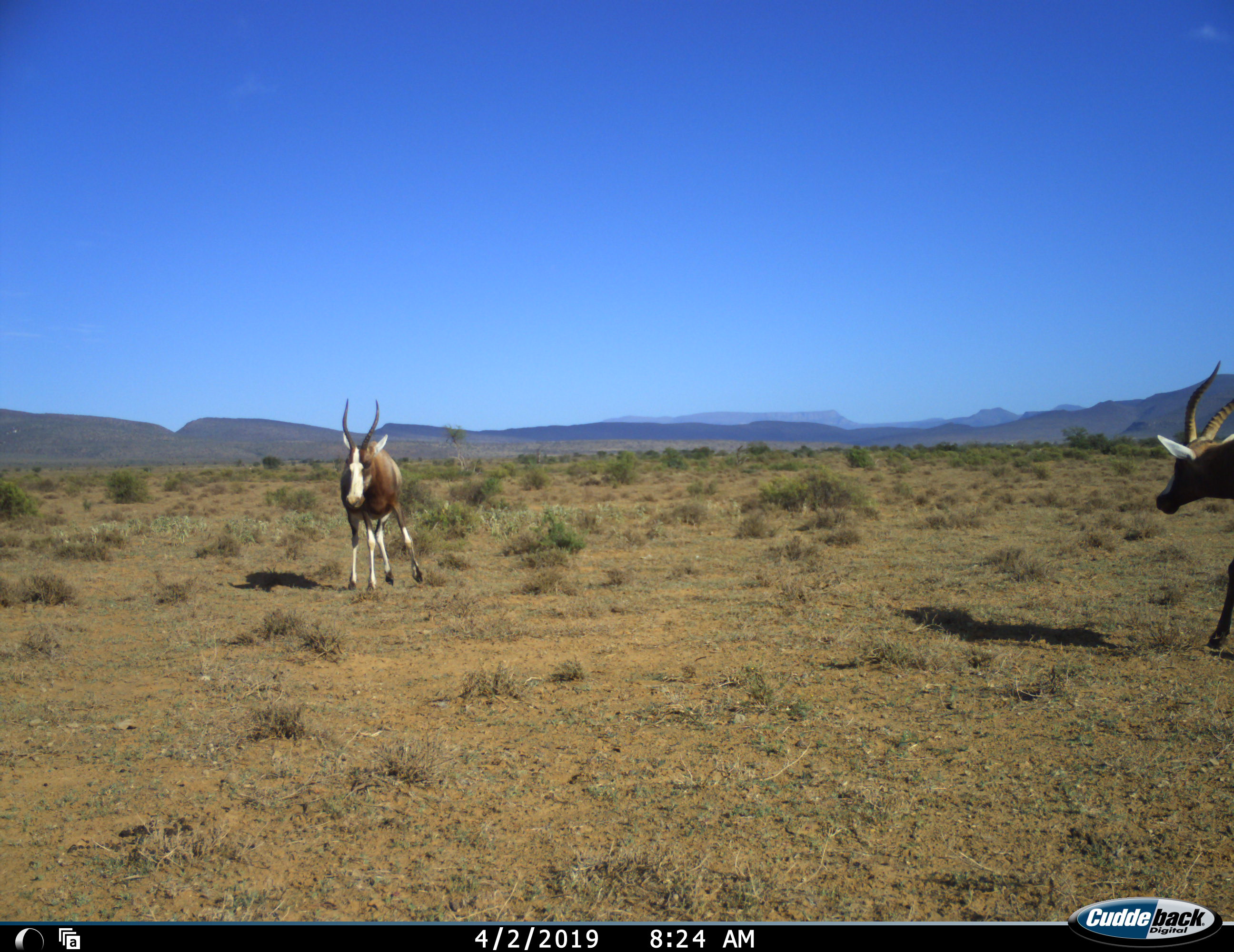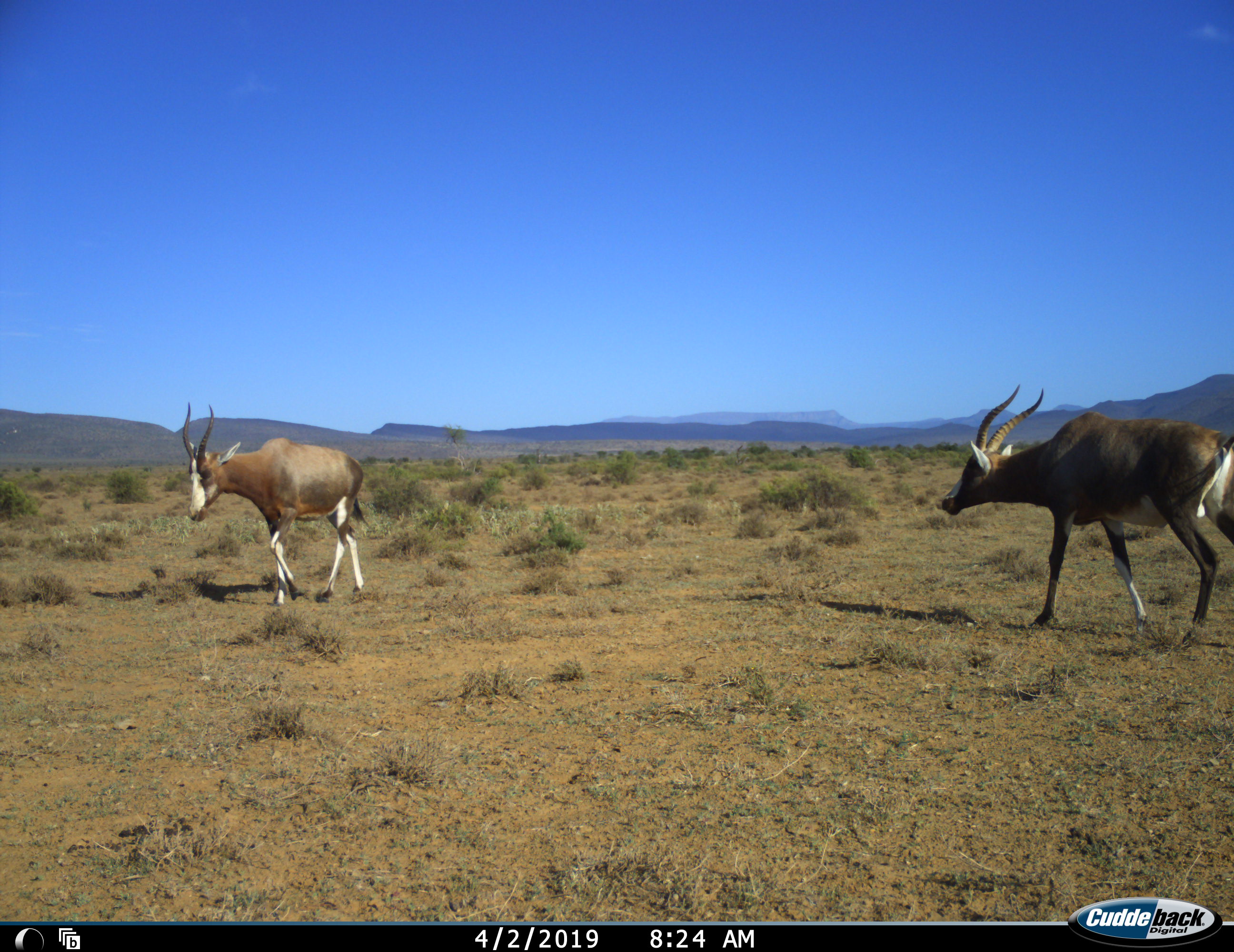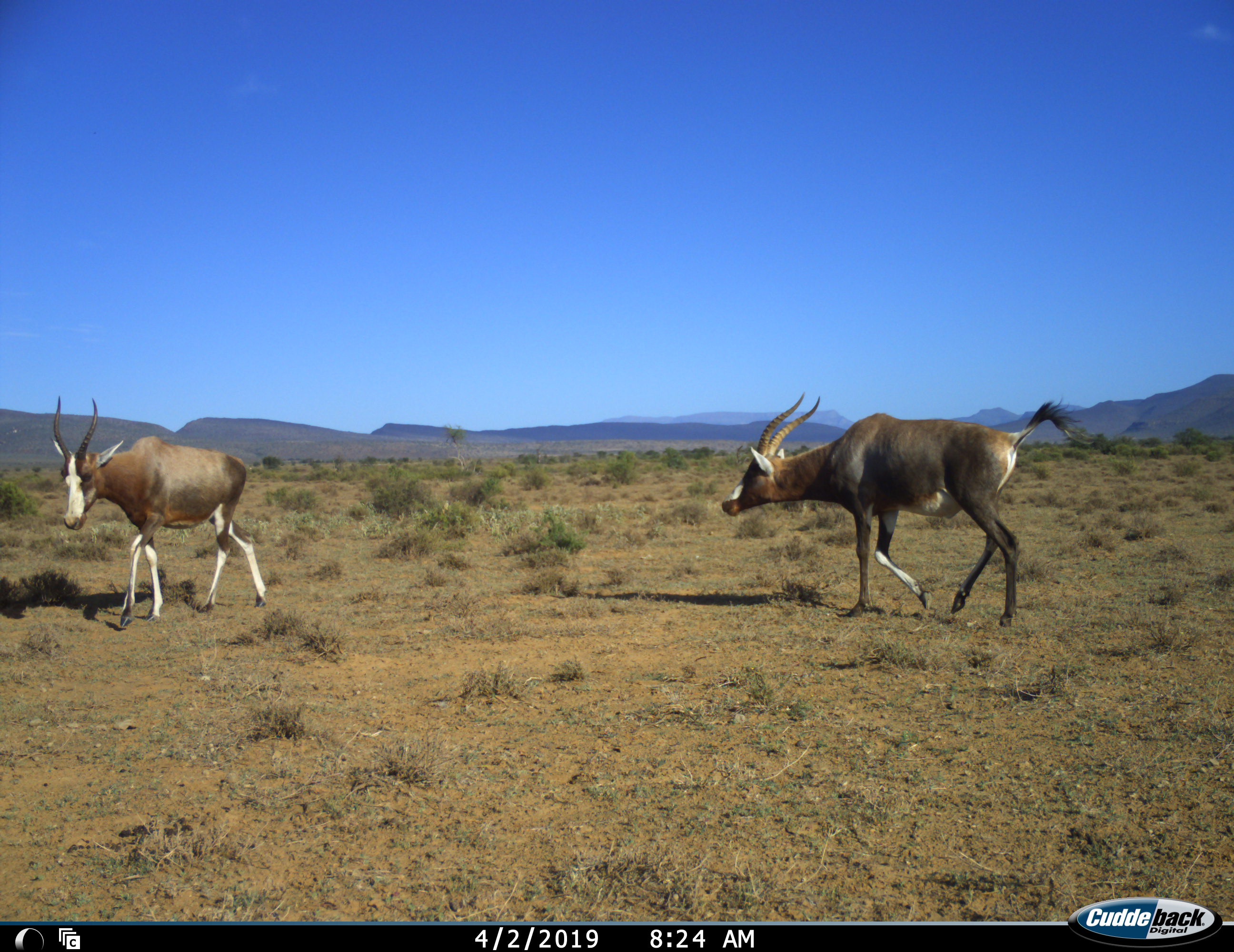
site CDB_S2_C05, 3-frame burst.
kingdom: Animalia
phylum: Chordata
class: Mammalia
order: Artiodactyla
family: Bovidae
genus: Damaliscus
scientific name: Damaliscus pygargus phillipsi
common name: blesbok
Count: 2.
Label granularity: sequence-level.